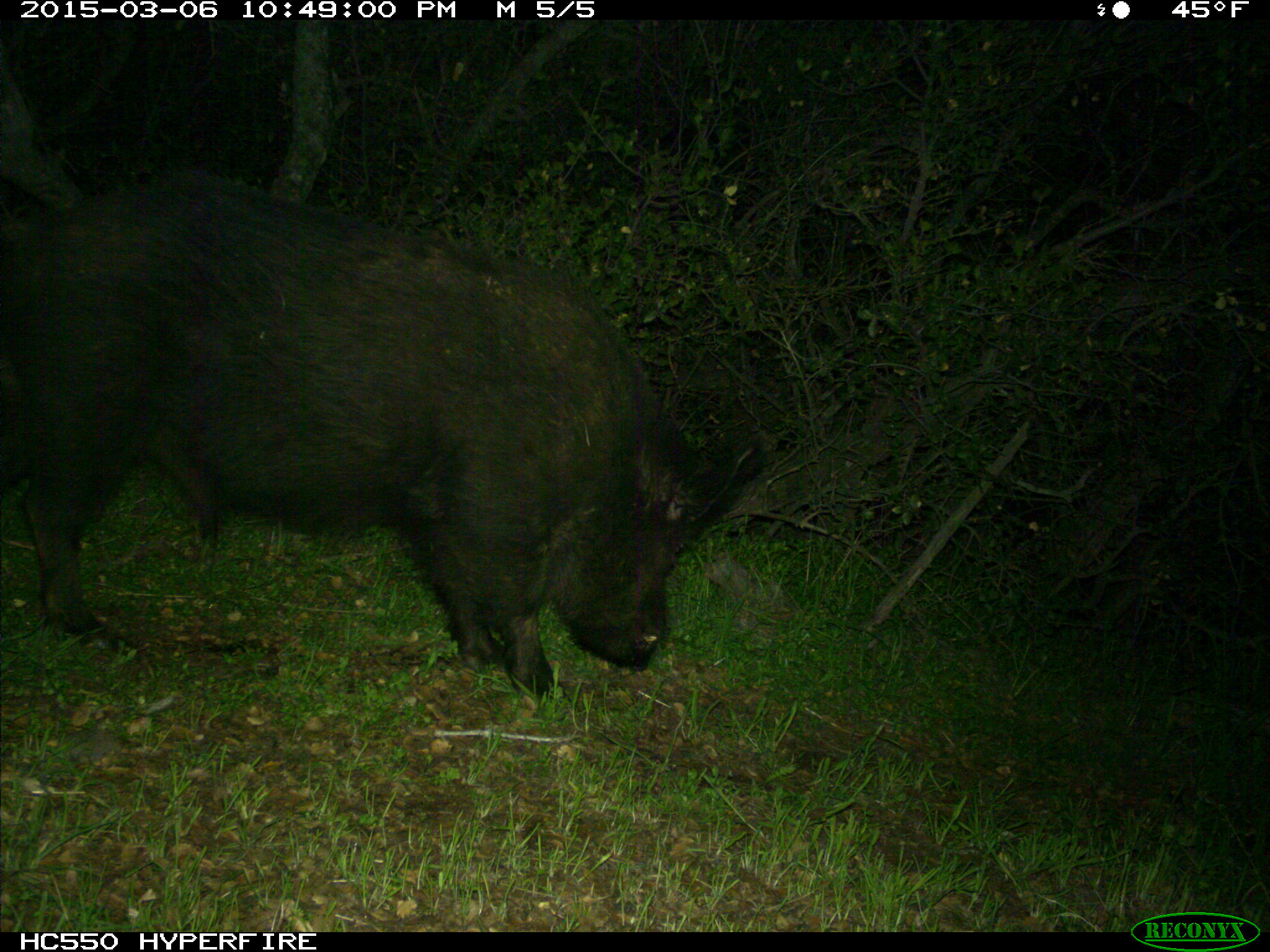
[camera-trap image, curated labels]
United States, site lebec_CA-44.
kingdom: Animalia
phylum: Chordata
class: Mammalia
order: Artiodactyla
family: Suidae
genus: Sus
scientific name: Sus scrofa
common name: wild boar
Sus scrofa (wild boar).